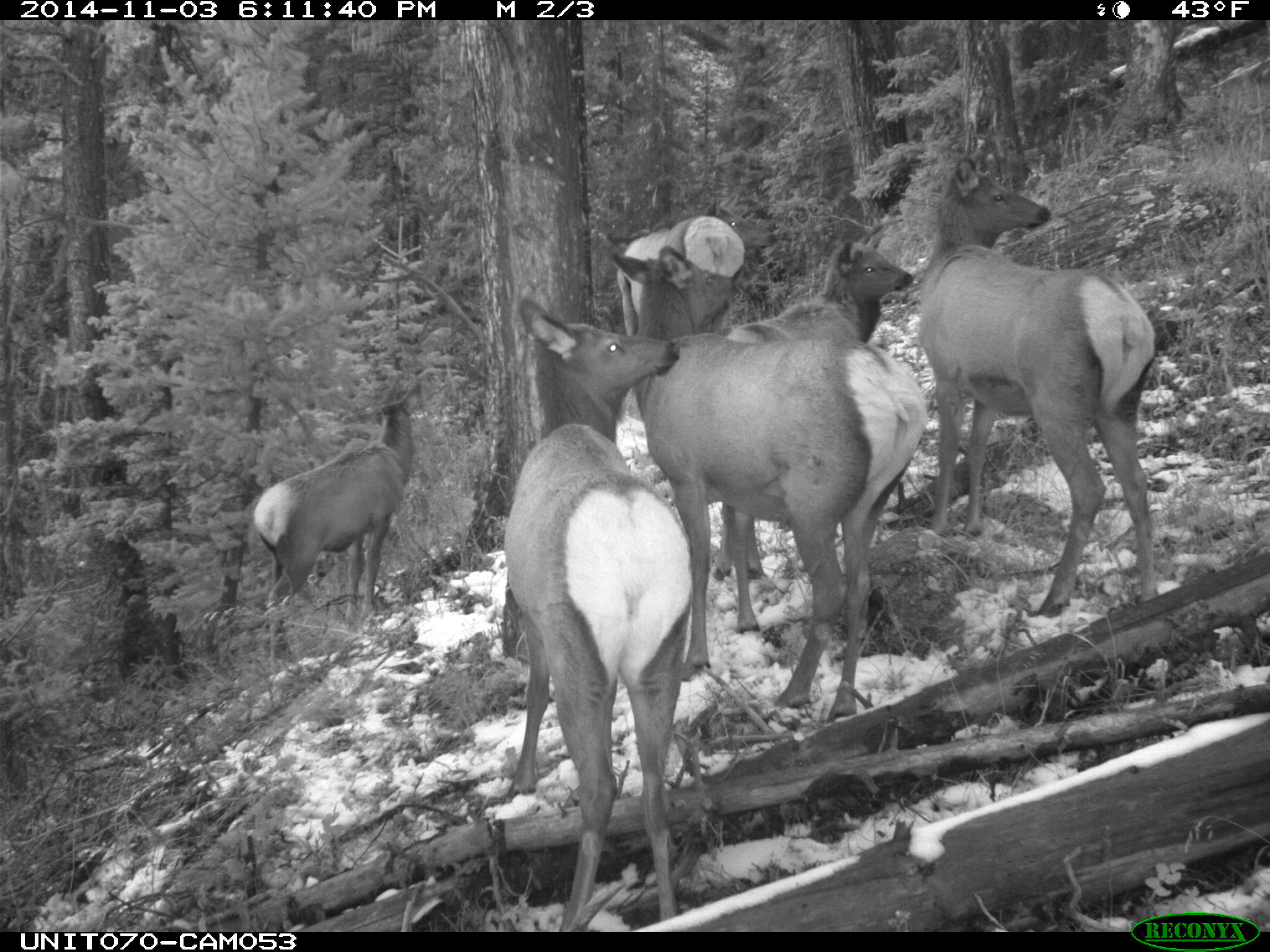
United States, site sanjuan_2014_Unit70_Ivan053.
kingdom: Animalia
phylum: Chordata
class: Mammalia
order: Artiodactyla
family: Cervidae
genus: Cervus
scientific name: Cervus elaphus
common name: red deer